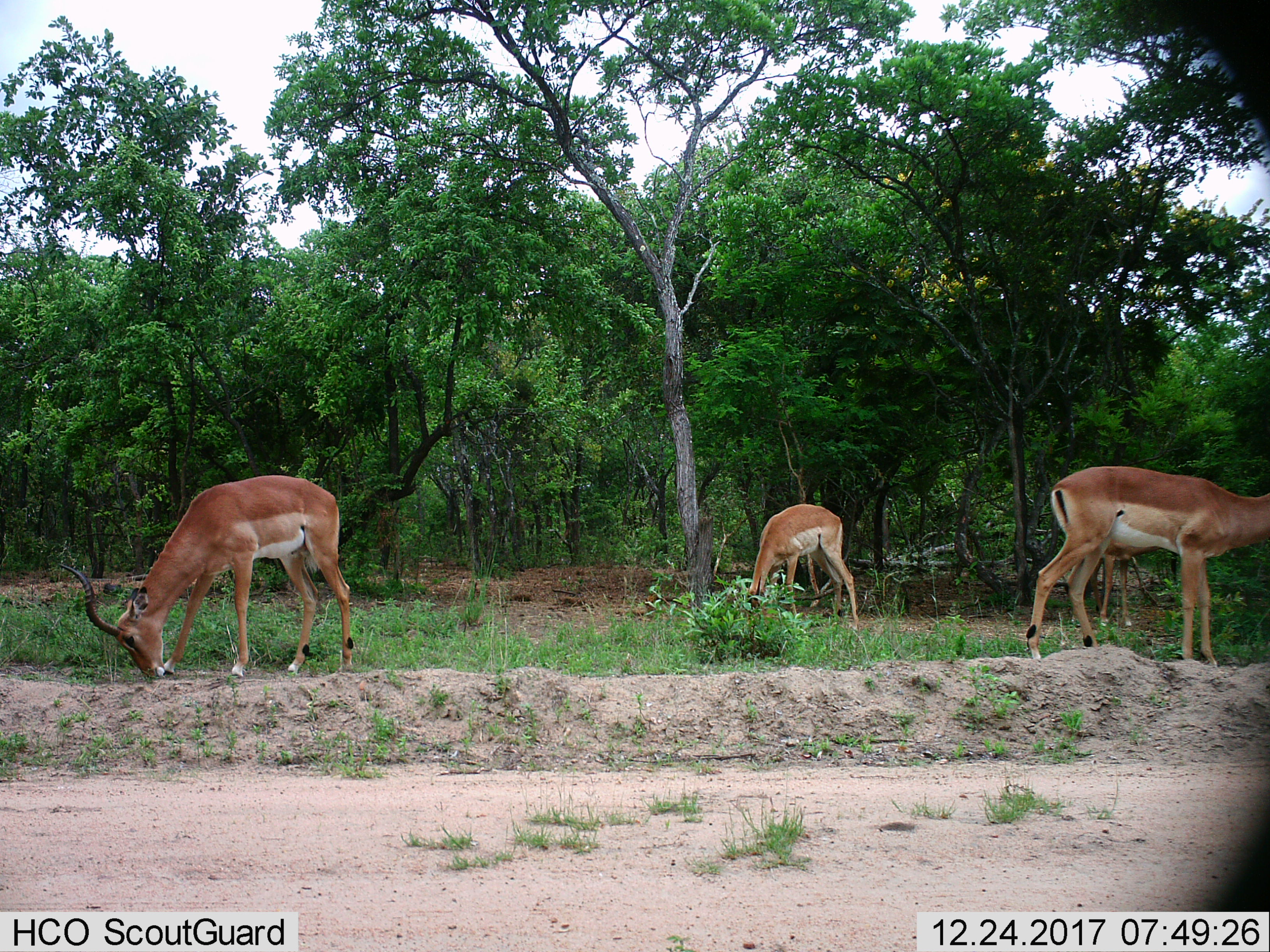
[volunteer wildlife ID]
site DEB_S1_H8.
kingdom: Animalia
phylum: Chordata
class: Mammalia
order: Artiodactyla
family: Bovidae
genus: Aepyceros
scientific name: Aepyceros melampus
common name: impala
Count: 4.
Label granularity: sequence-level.